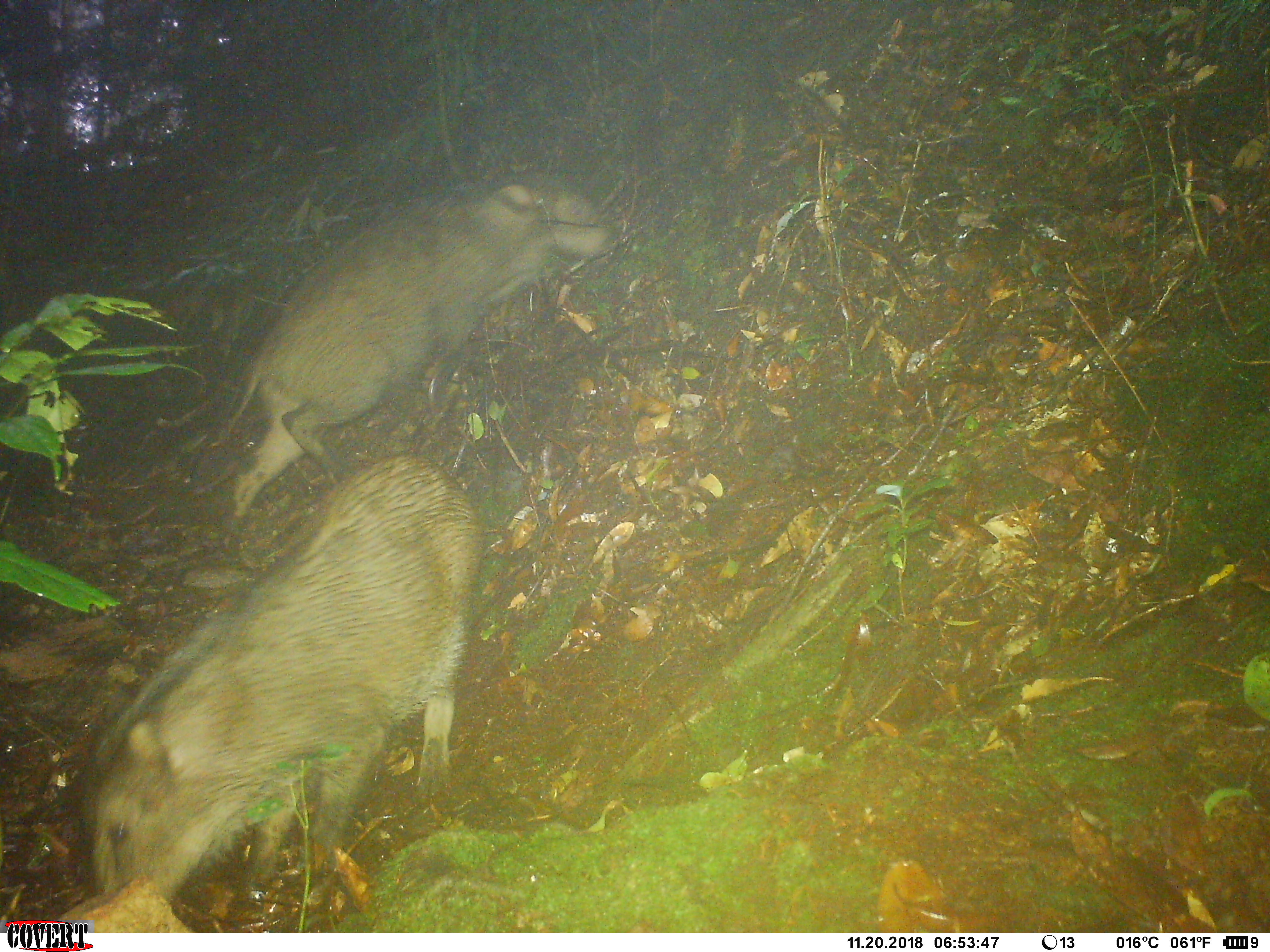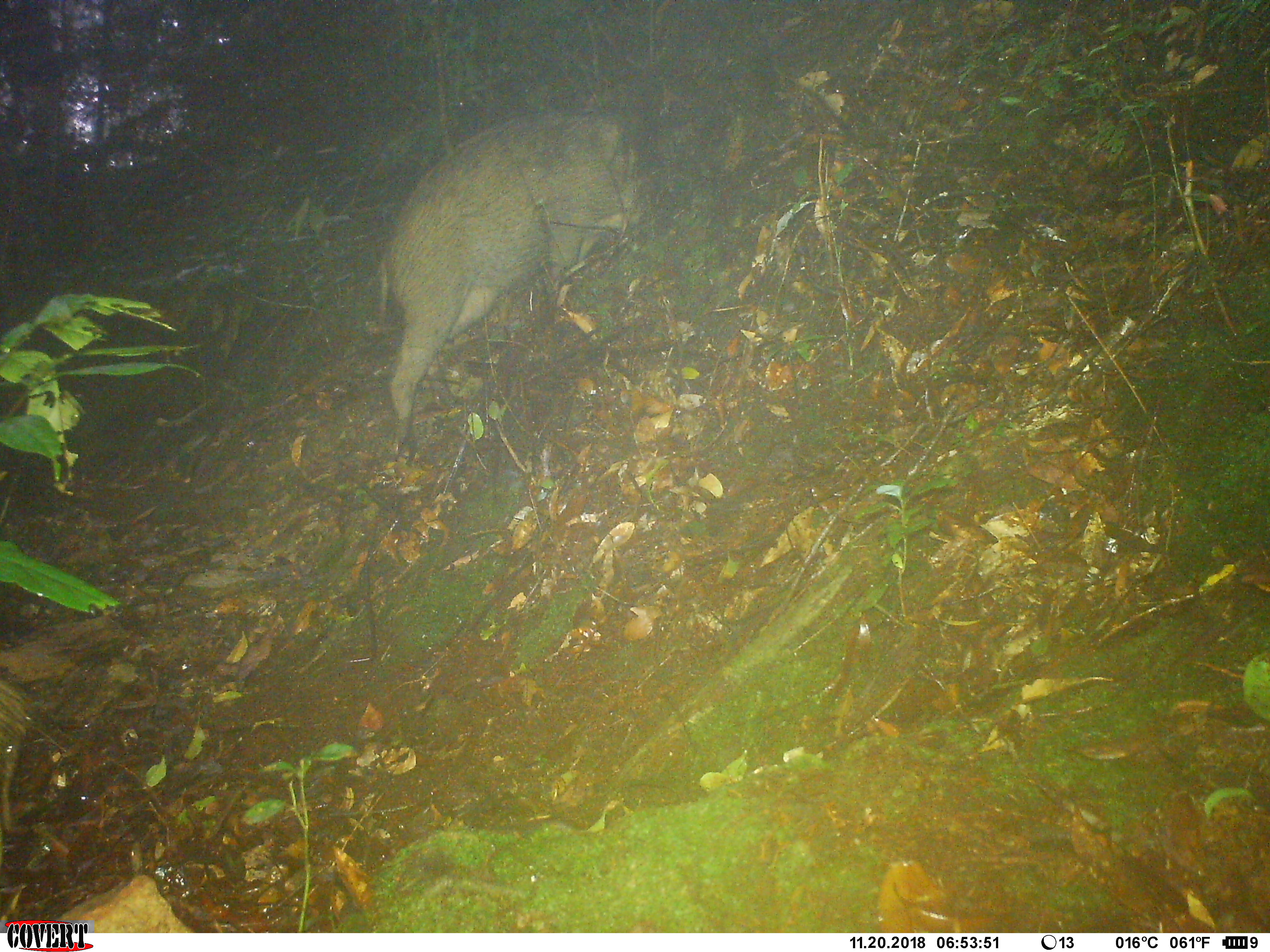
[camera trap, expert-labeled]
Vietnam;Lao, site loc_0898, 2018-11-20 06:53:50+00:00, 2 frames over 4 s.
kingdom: Animalia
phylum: Chordata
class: Mammalia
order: Artiodactyla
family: Suidae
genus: Sus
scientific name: Sus scrofa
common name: eurasian wild pig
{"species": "eurasian wild pig (Sus scrofa)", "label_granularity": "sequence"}